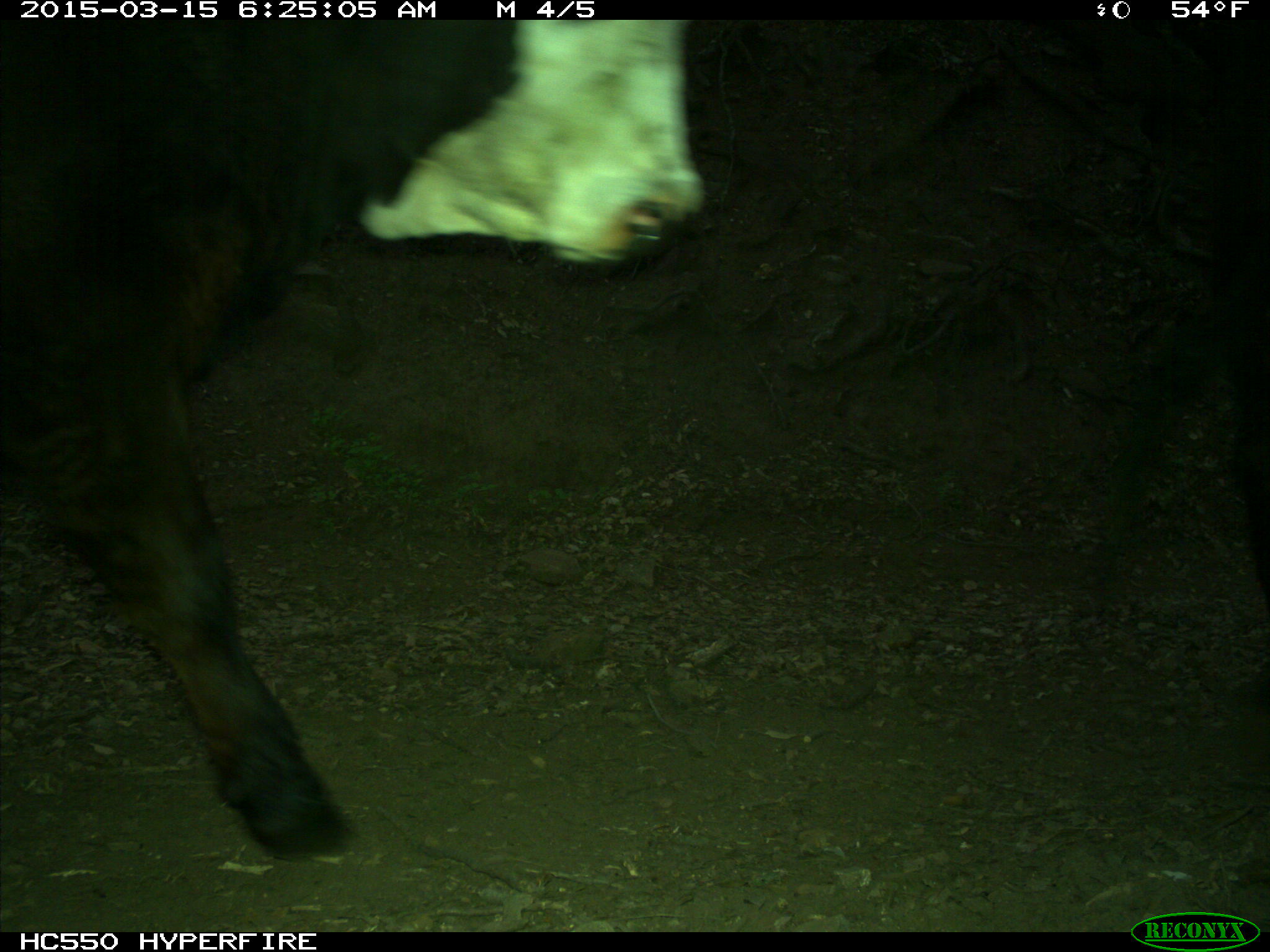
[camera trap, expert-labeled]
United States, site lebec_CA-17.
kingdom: Animalia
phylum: Chordata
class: Mammalia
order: Artiodactyla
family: Bovidae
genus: Bos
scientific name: Bos taurus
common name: domestic cow